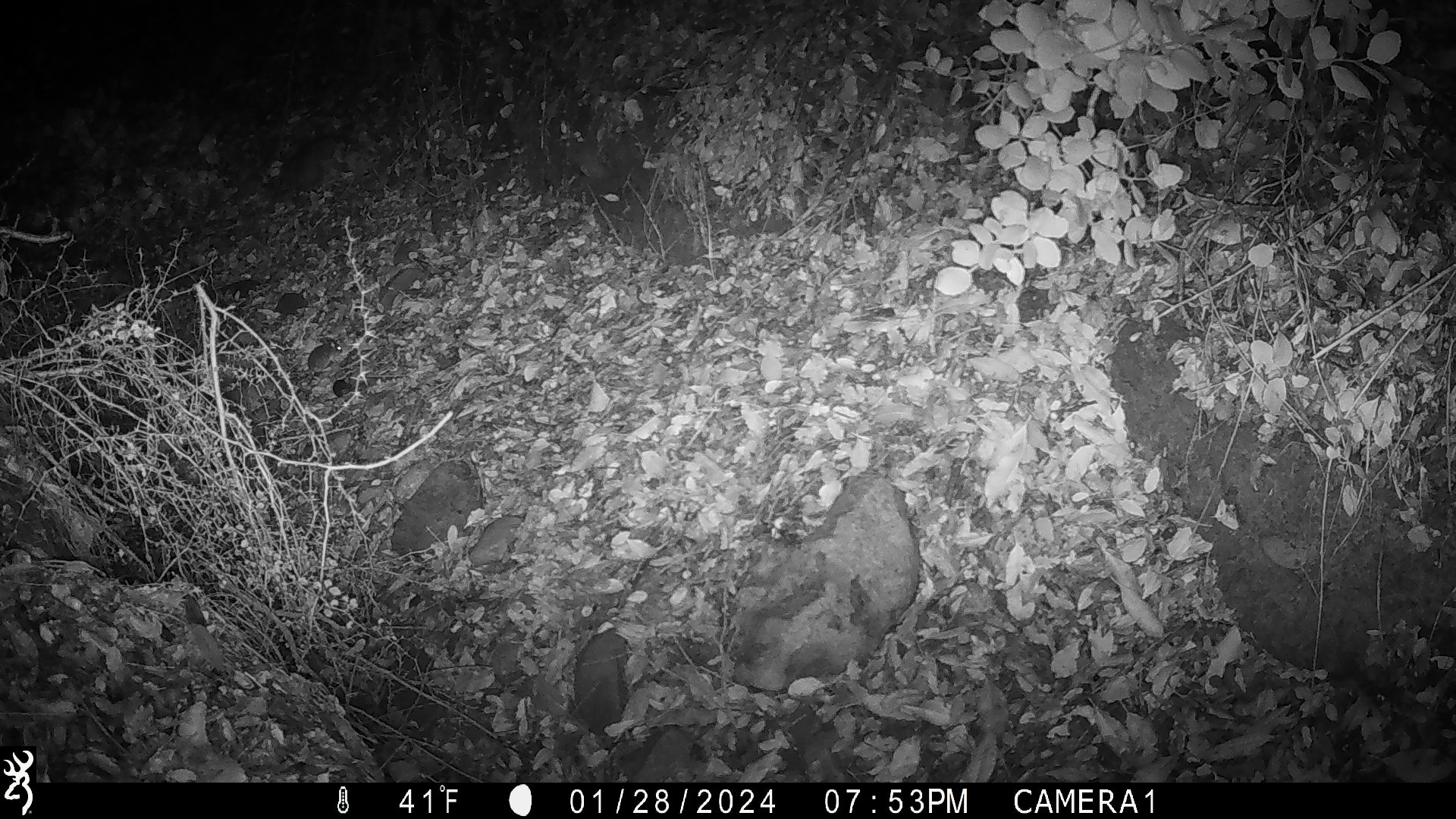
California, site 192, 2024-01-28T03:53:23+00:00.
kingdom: Animalia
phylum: Chordata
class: Mammalia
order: Rodentia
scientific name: Rodentia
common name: mouse or rat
Mouse or rat (Rodentia).